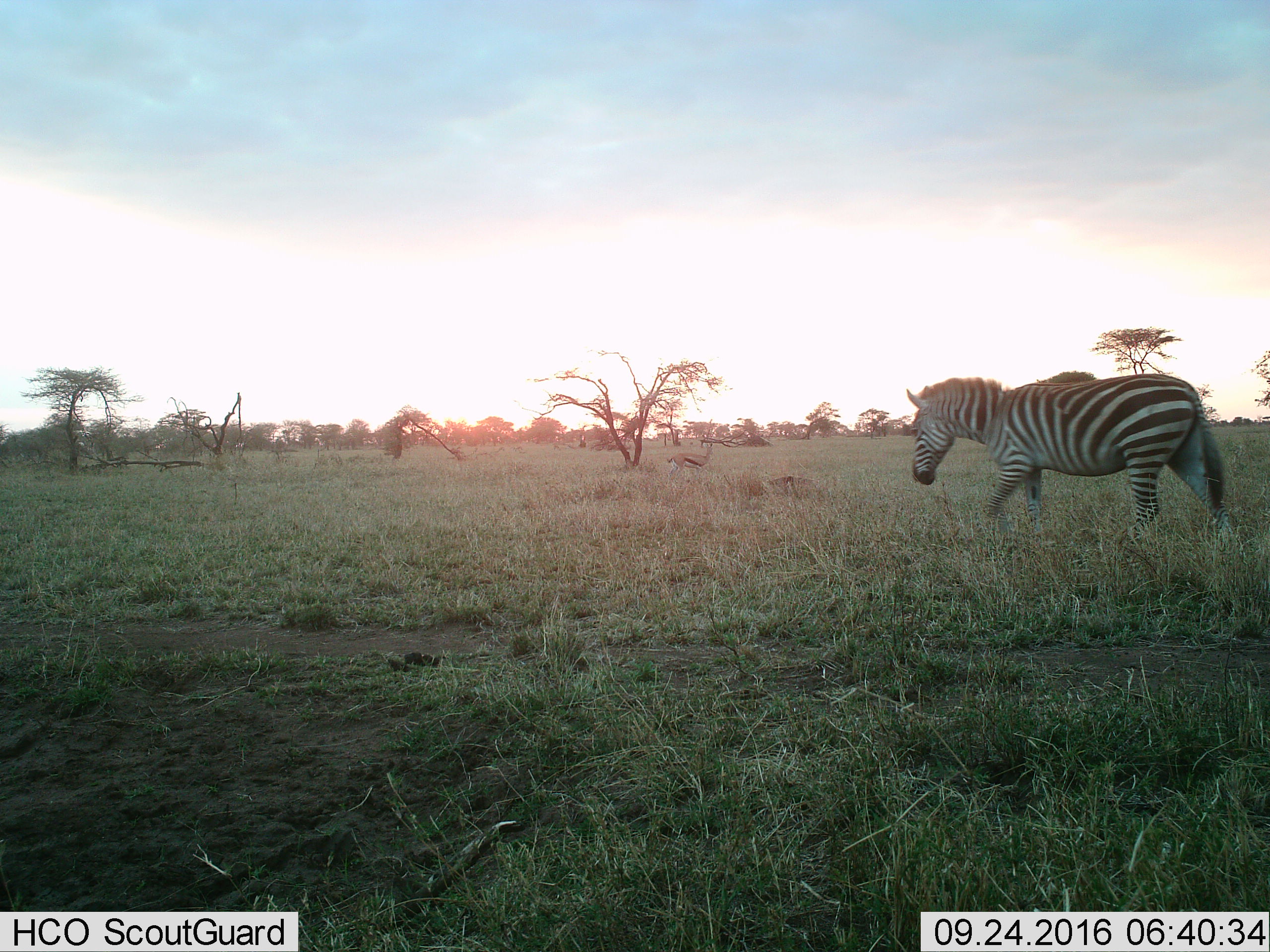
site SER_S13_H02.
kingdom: Animalia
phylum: Chordata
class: Mammalia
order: Artiodactyla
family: Bovidae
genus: Eudorcas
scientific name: Eudorcas thomsonii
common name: thomson's gazelle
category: gazellethomsons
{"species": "gazellethomsons (thomson's gazelle) (Eudorcas thomsonii)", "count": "1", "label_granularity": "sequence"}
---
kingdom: Animalia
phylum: Chordata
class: Mammalia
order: Perissodactyla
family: Equidae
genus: Equus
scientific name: Equus quagga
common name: plains zebra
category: zebraplains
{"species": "zebraplains (plains zebra) (Equus quagga)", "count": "1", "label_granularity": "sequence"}